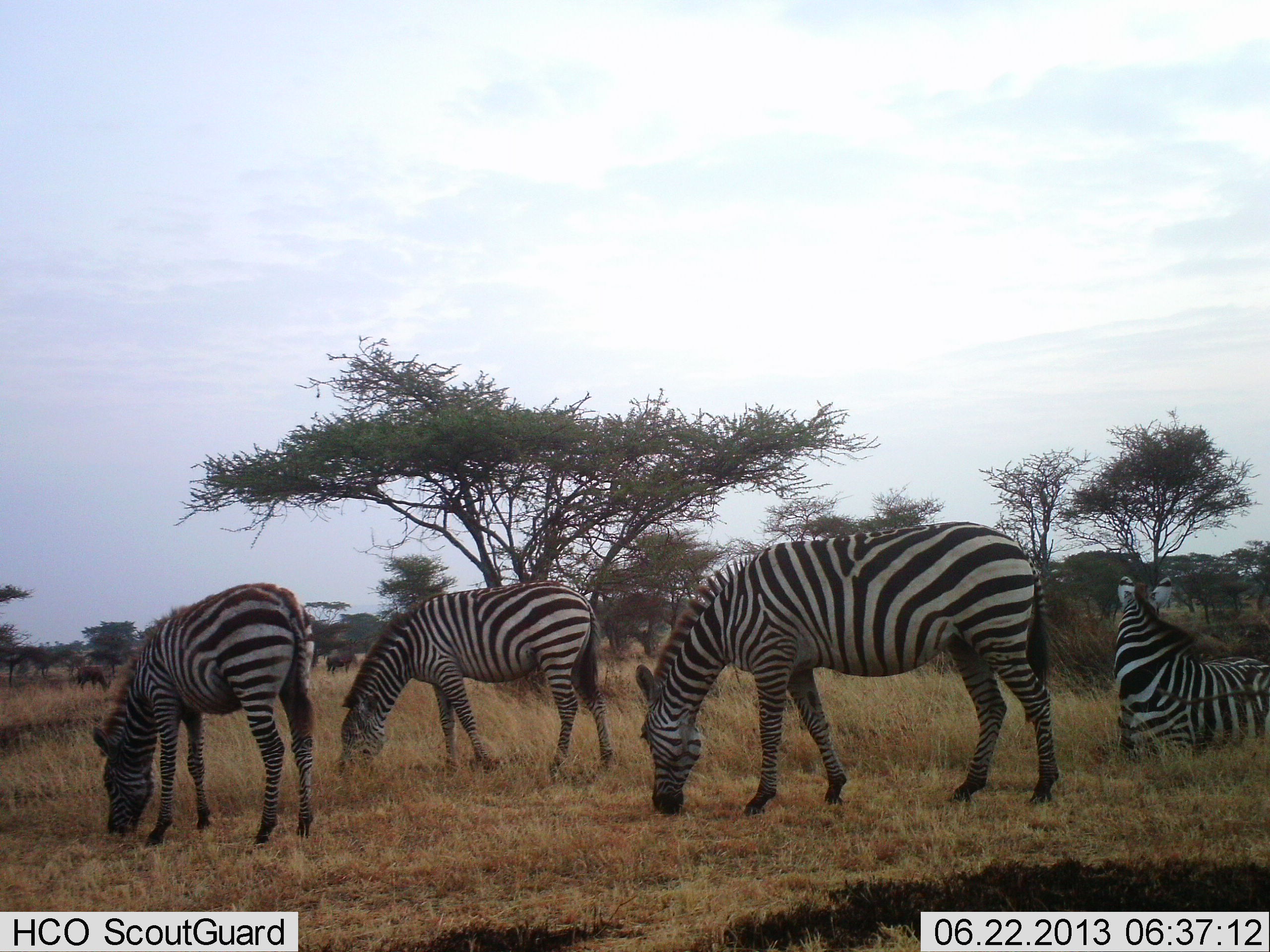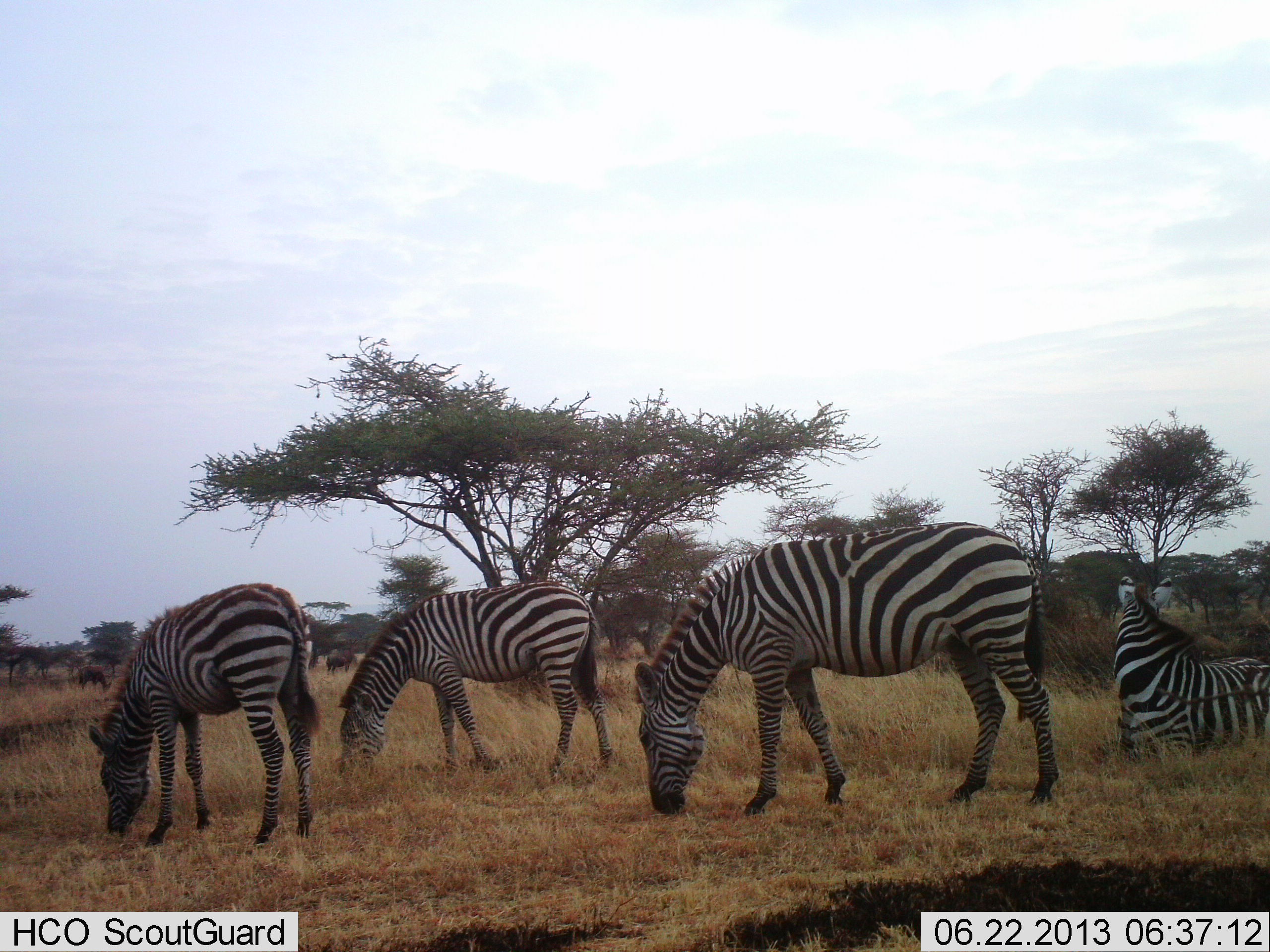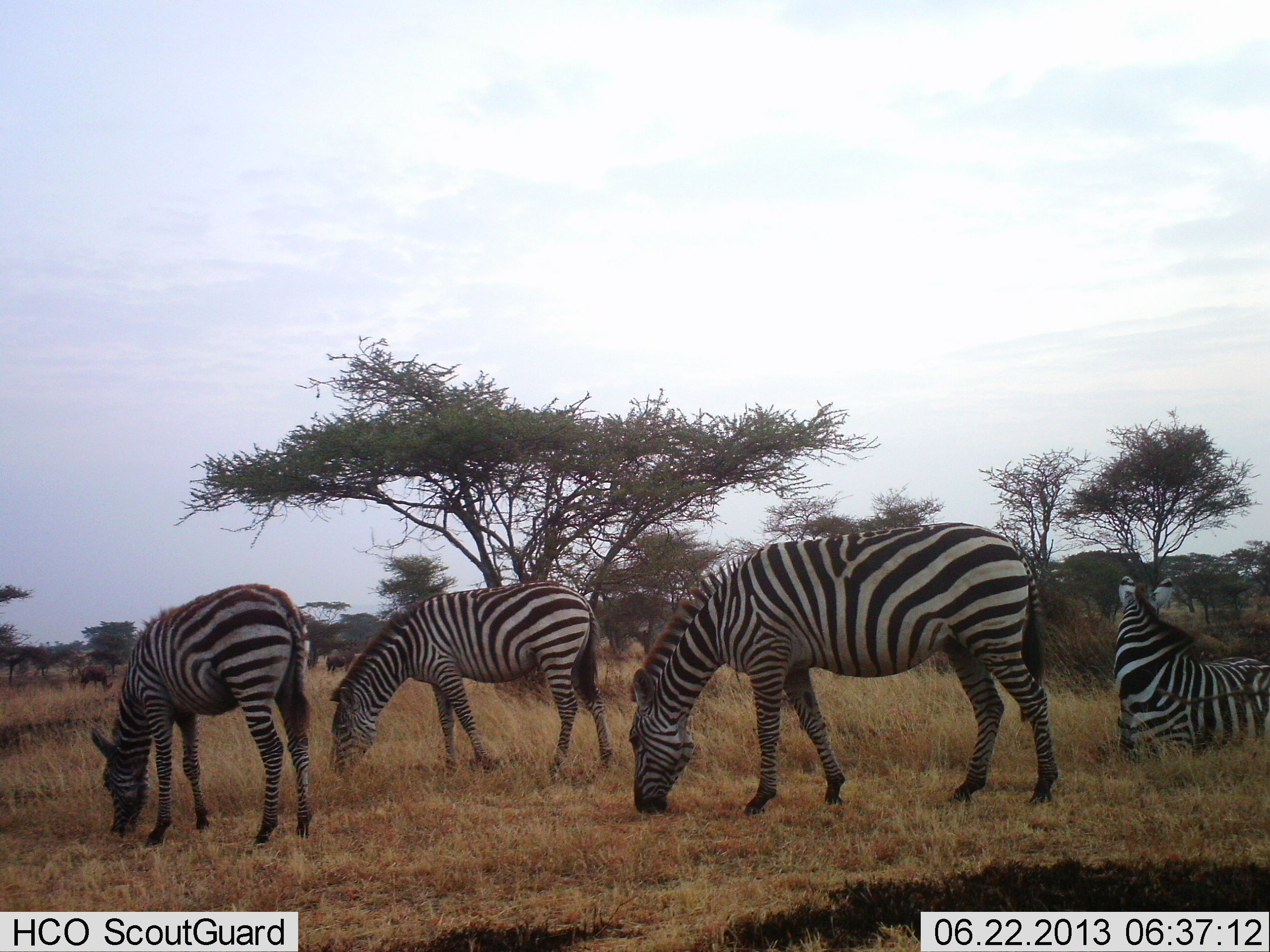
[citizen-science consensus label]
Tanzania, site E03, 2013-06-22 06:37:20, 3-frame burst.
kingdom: Animalia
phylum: Chordata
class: Mammalia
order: Perissodactyla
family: Equidae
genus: Equus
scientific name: Equus quagga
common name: plains zebra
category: zebra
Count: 4.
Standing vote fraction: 36%.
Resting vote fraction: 67%.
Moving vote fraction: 8%.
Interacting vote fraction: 0%.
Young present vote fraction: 0%.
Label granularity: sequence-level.